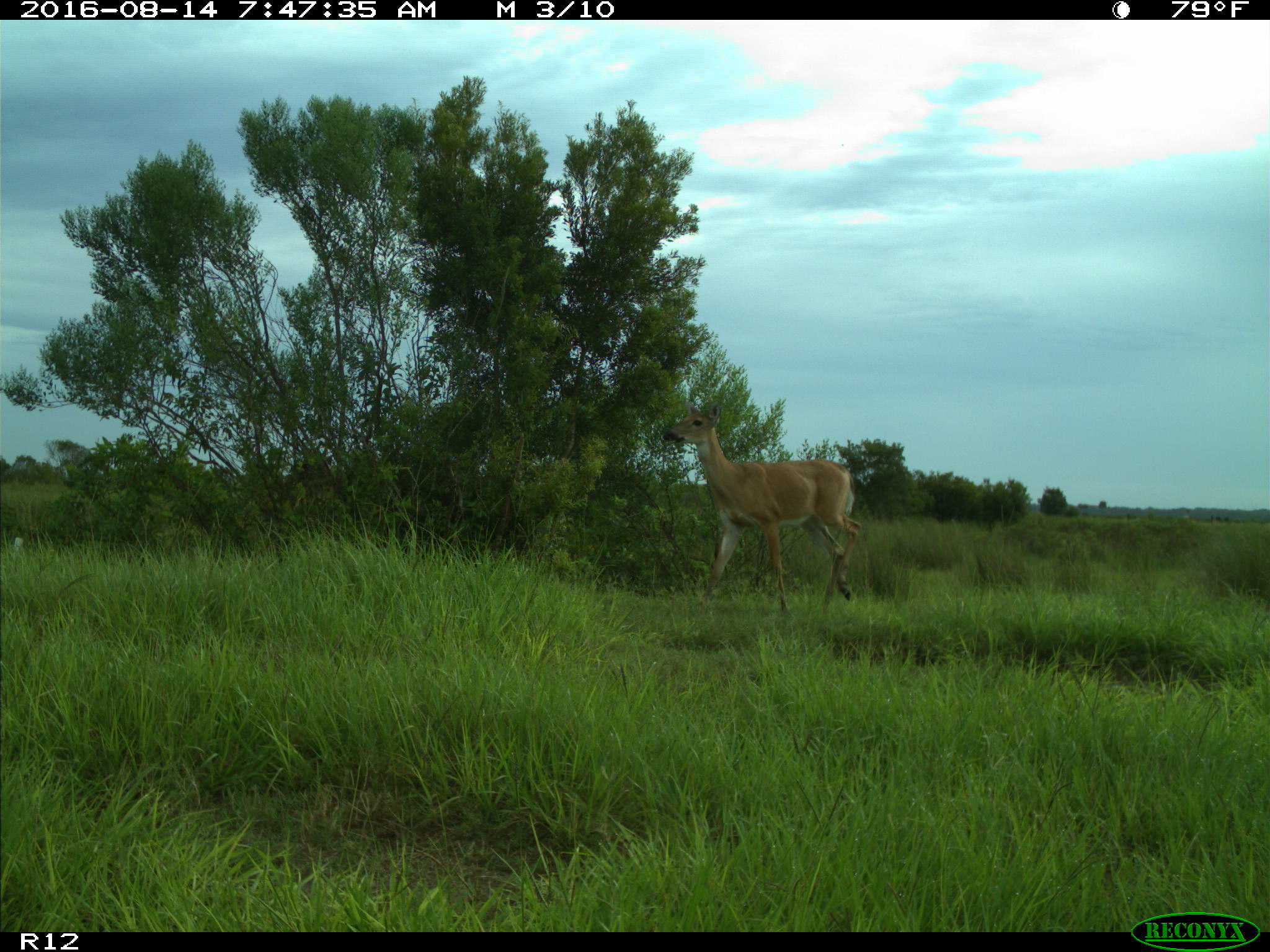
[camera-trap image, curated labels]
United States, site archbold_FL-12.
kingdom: Animalia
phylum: Chordata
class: Mammalia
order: Artiodactyla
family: Cervidae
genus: Odocoileus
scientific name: Odocoileus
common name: deer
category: unidentified deer